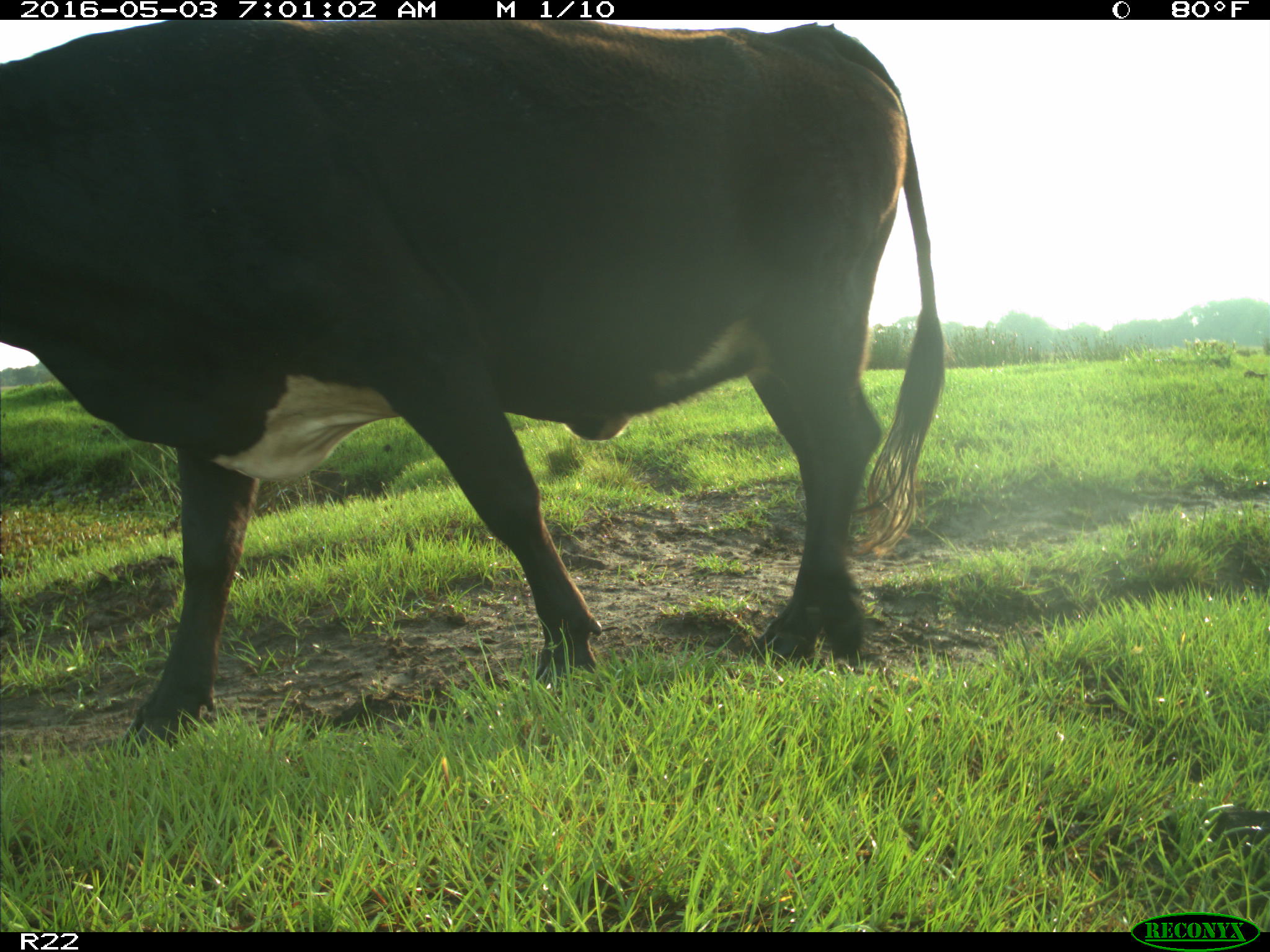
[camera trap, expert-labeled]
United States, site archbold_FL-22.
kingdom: Animalia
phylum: Chordata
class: Mammalia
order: Artiodactyla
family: Bovidae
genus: Bos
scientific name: Bos taurus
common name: domestic cow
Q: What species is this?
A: Bos taurus (domestic cow).